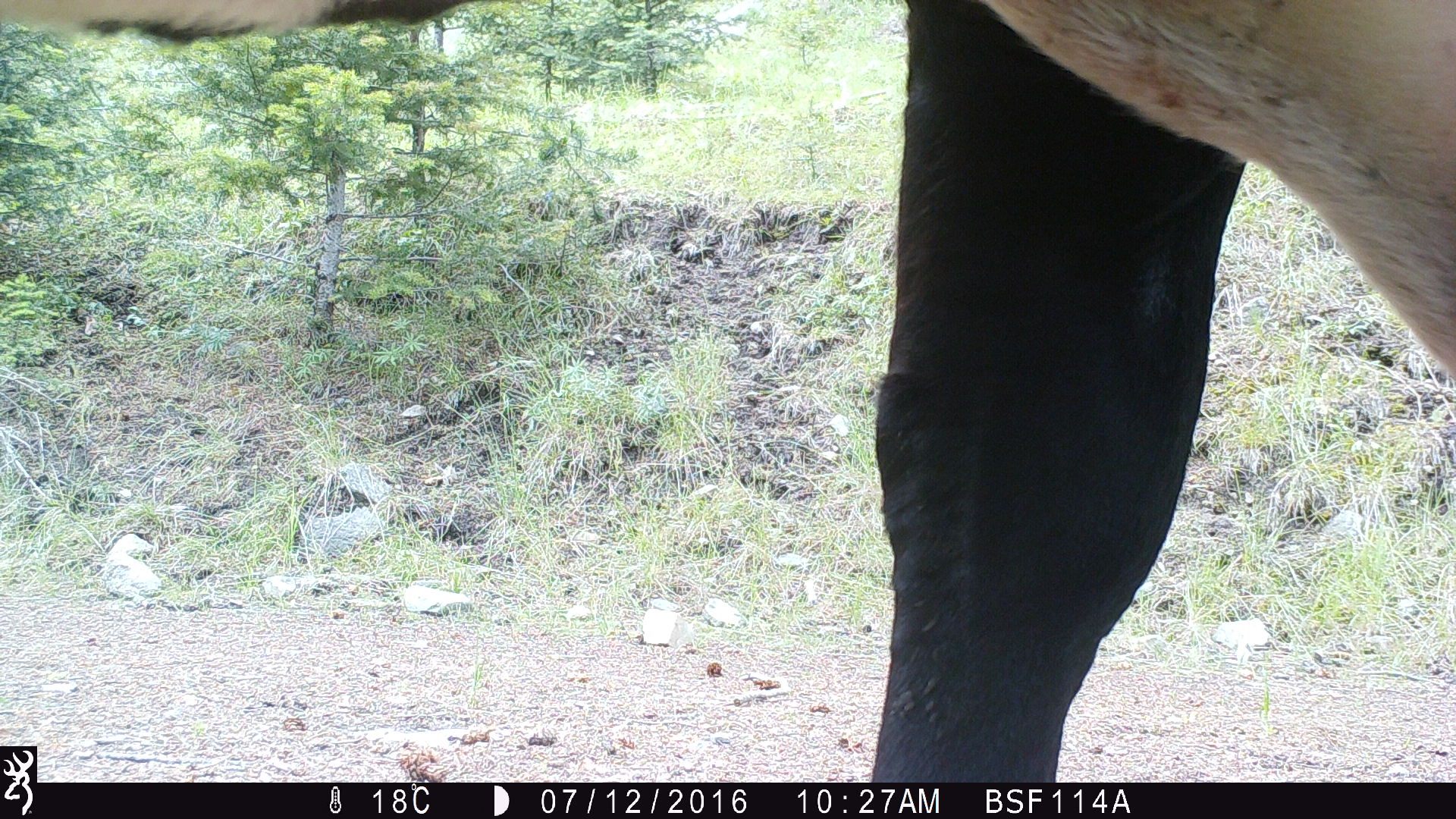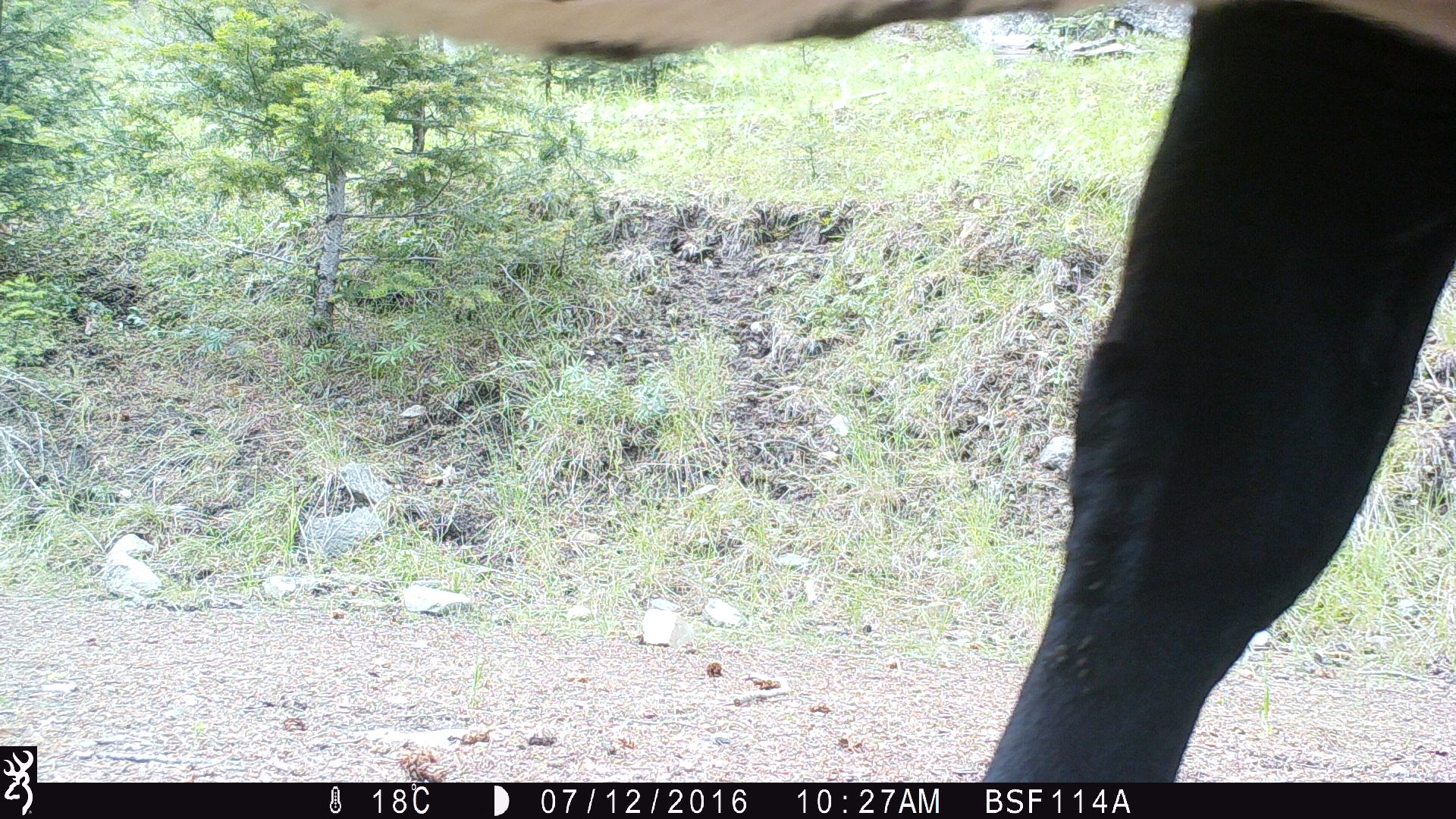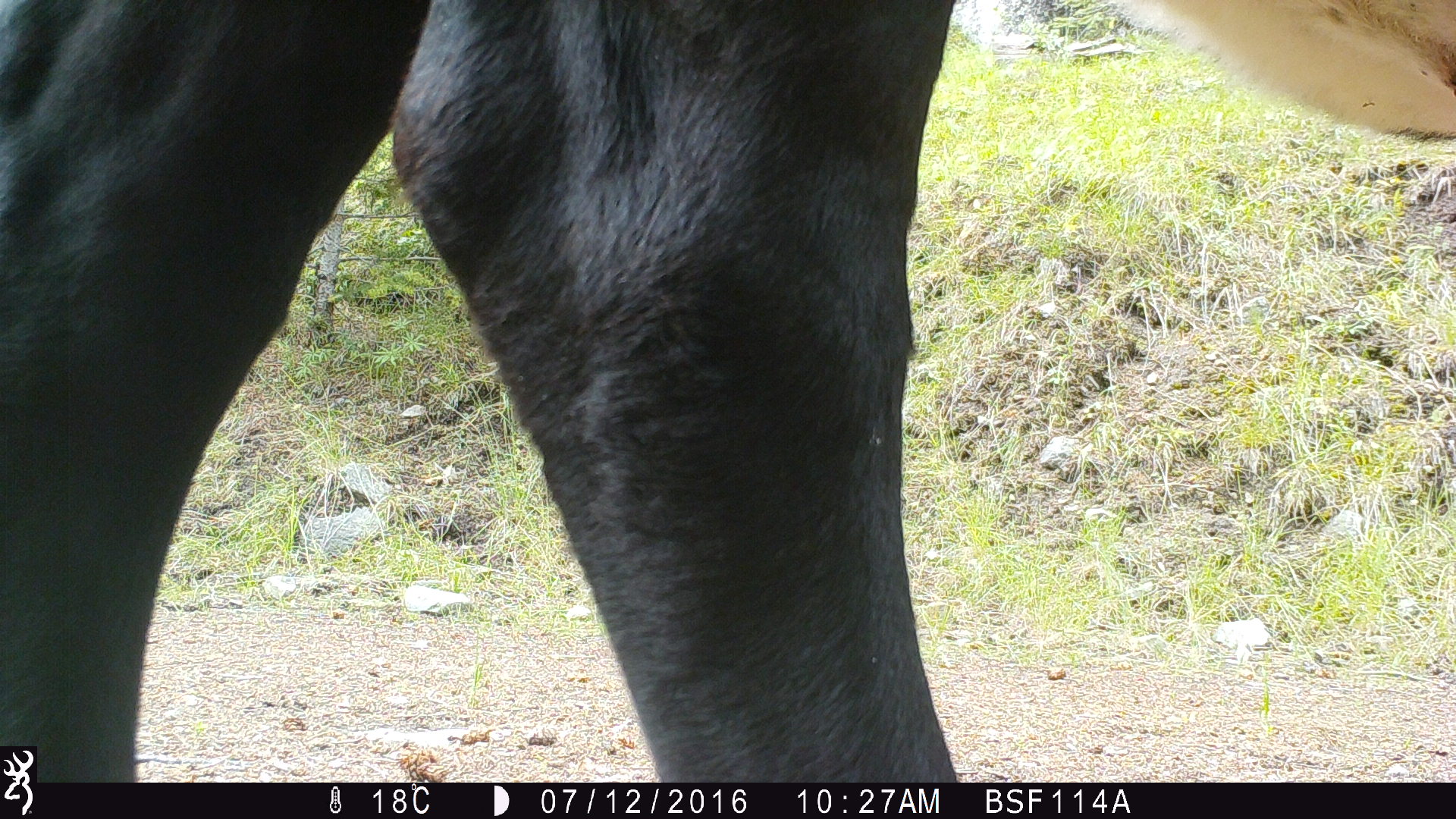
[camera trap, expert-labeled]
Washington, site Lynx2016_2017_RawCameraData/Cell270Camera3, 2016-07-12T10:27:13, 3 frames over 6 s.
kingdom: Animalia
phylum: Chordata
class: Mammalia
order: Artiodactyla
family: Bovidae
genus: Bos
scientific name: Bos taurus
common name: domestic cattle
Domestic cattle (Bos taurus). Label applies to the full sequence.